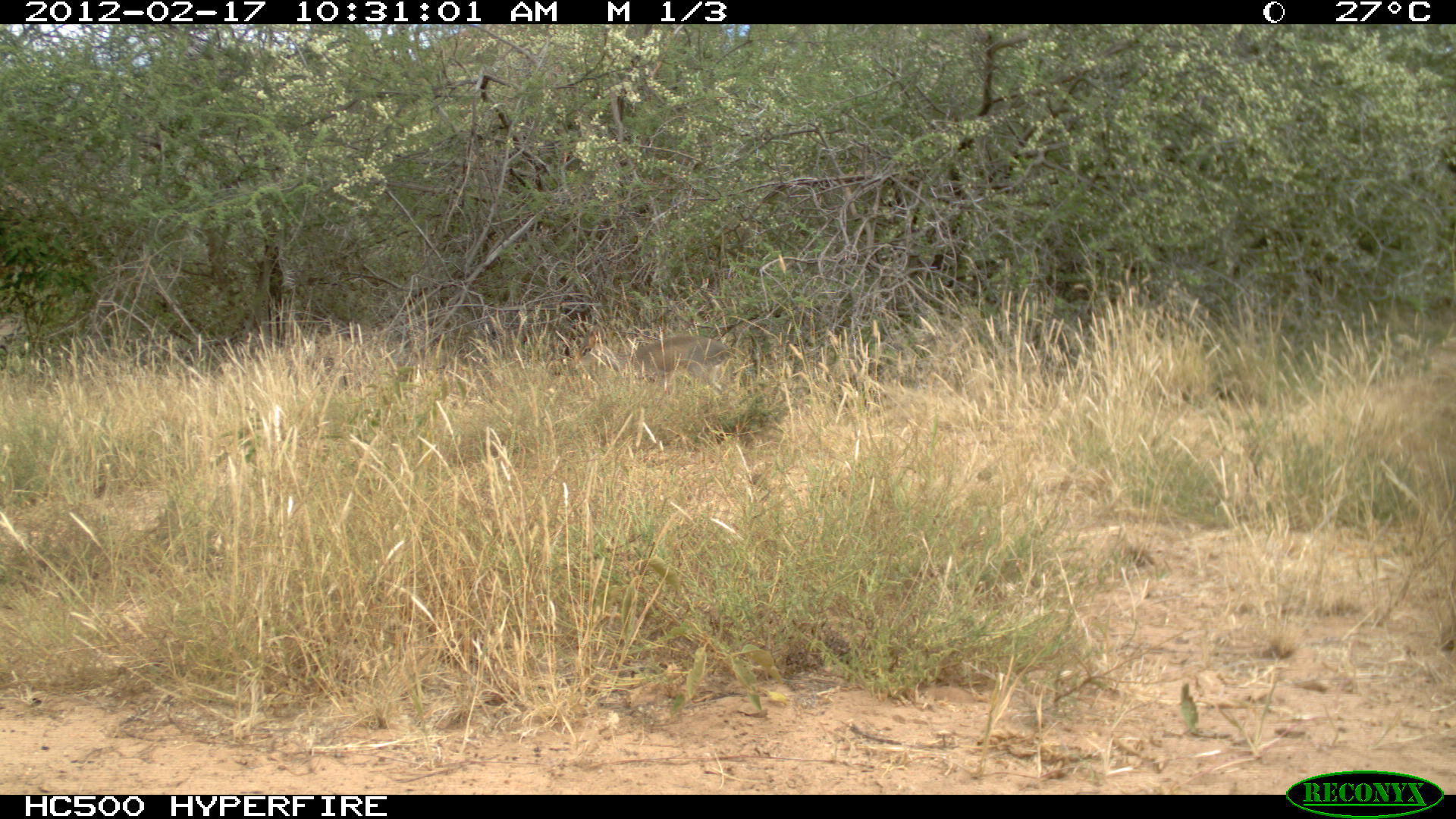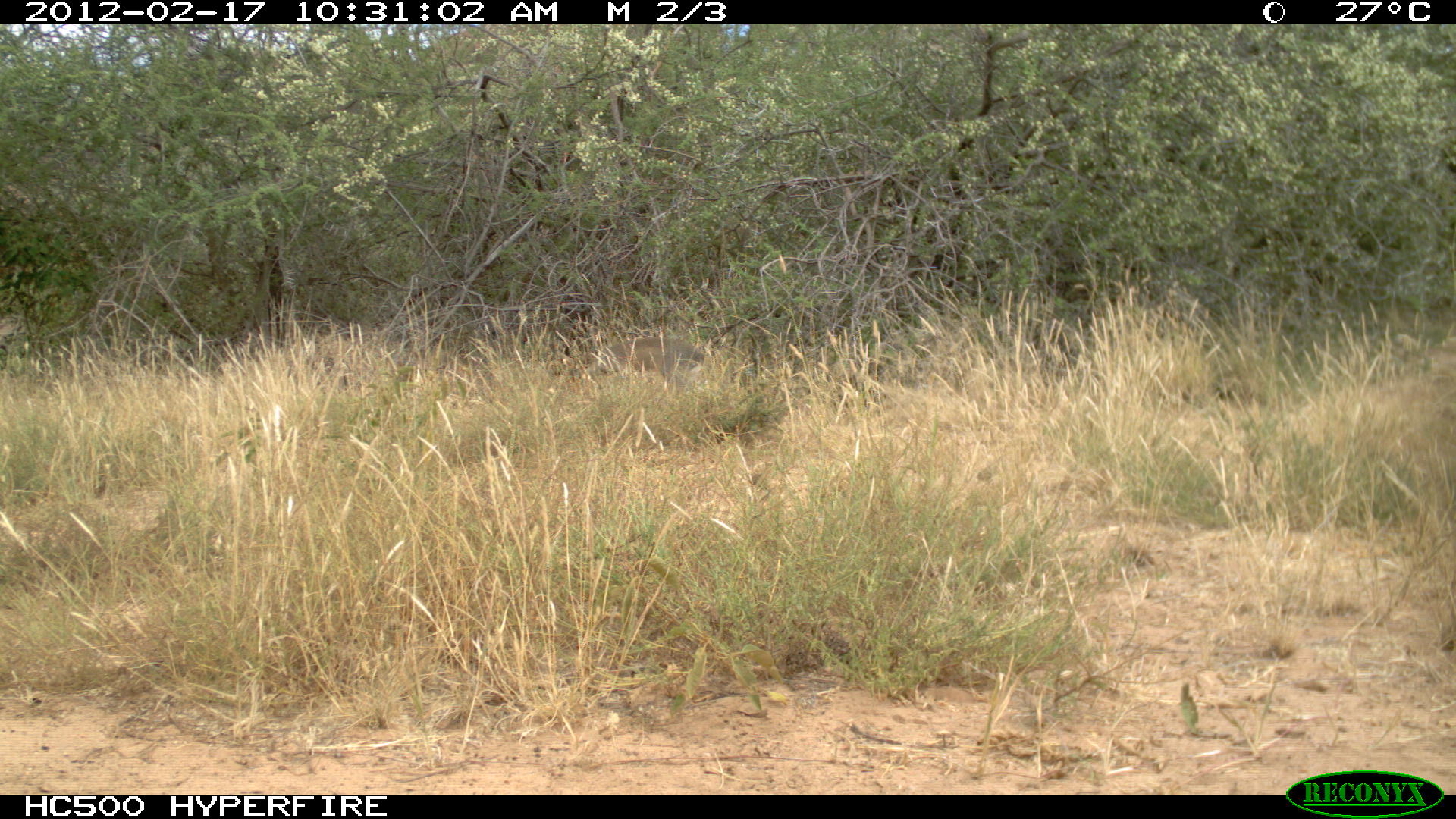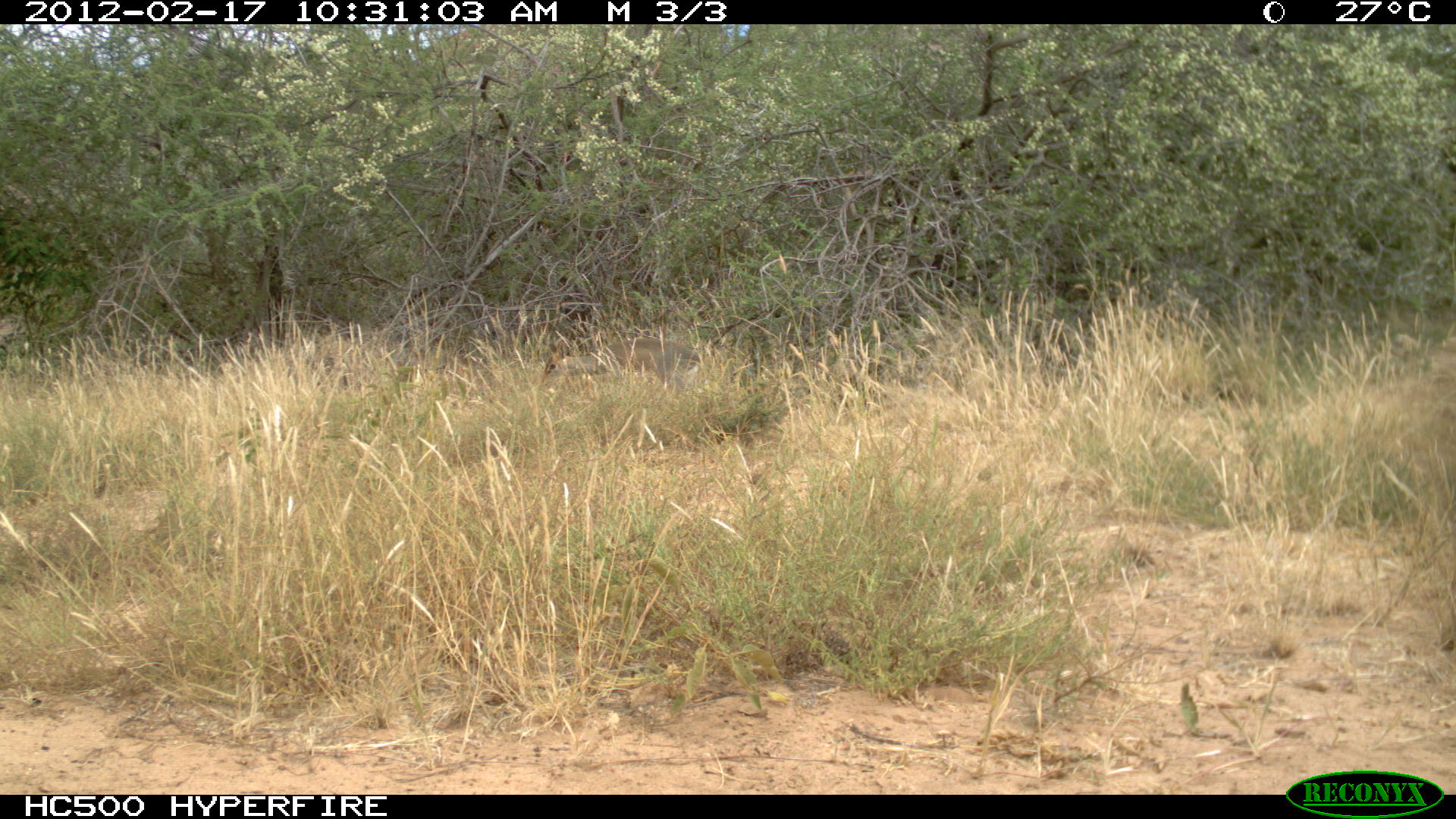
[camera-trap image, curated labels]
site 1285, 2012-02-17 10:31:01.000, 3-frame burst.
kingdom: Animalia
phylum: Chordata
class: Mammalia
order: Artiodactyla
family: Bovidae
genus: Madoqua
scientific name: Madoqua guentheri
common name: günther's dik-dik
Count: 1.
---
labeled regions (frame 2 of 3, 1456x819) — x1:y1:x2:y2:
madoqua guentheri: 567:333:706:390